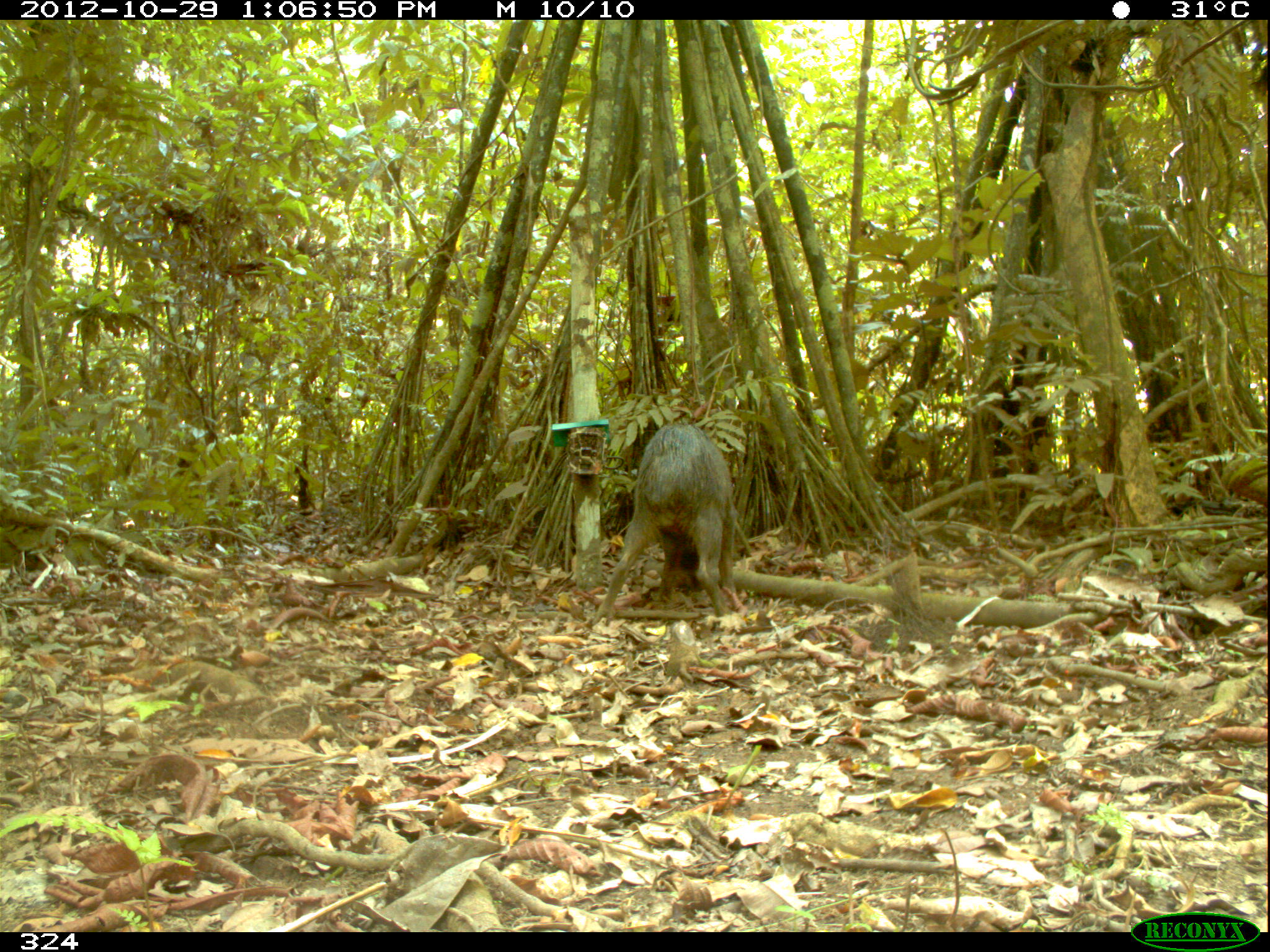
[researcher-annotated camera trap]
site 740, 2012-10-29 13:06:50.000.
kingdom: Animalia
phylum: Chordata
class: Mammalia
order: Artiodactyla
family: Tayassuidae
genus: Tayassu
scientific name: Tayassu pecari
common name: white-lipped peccary